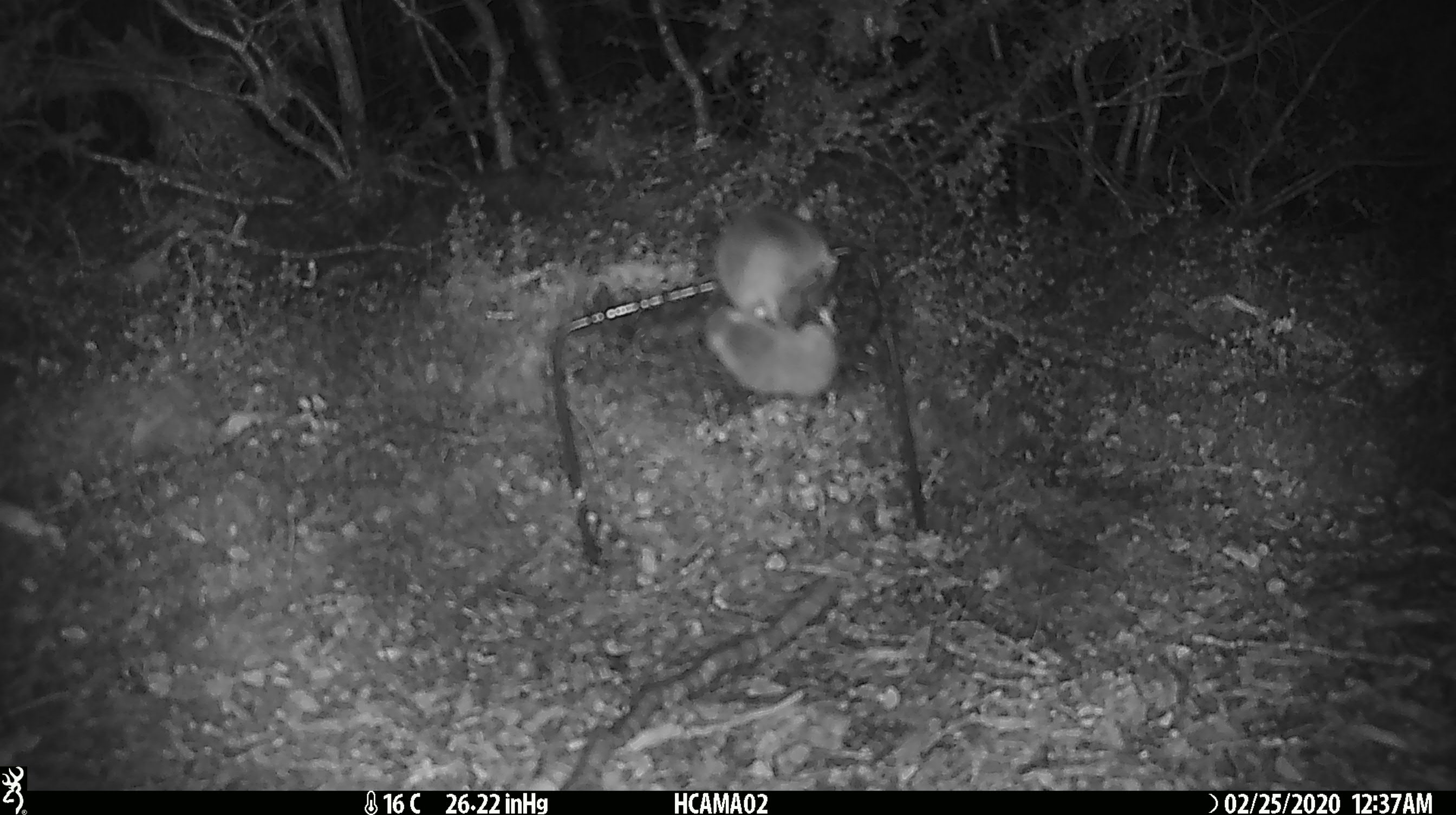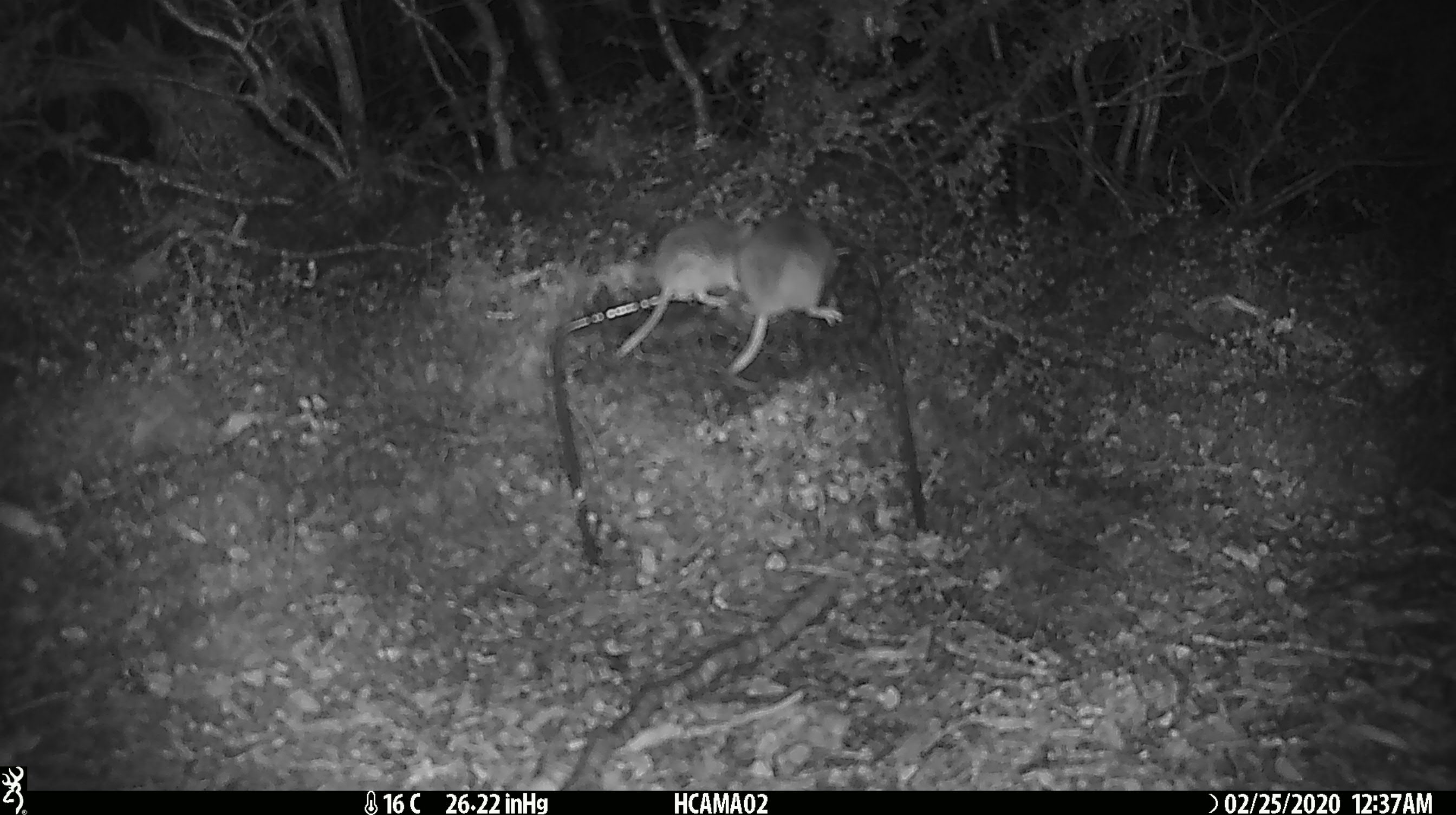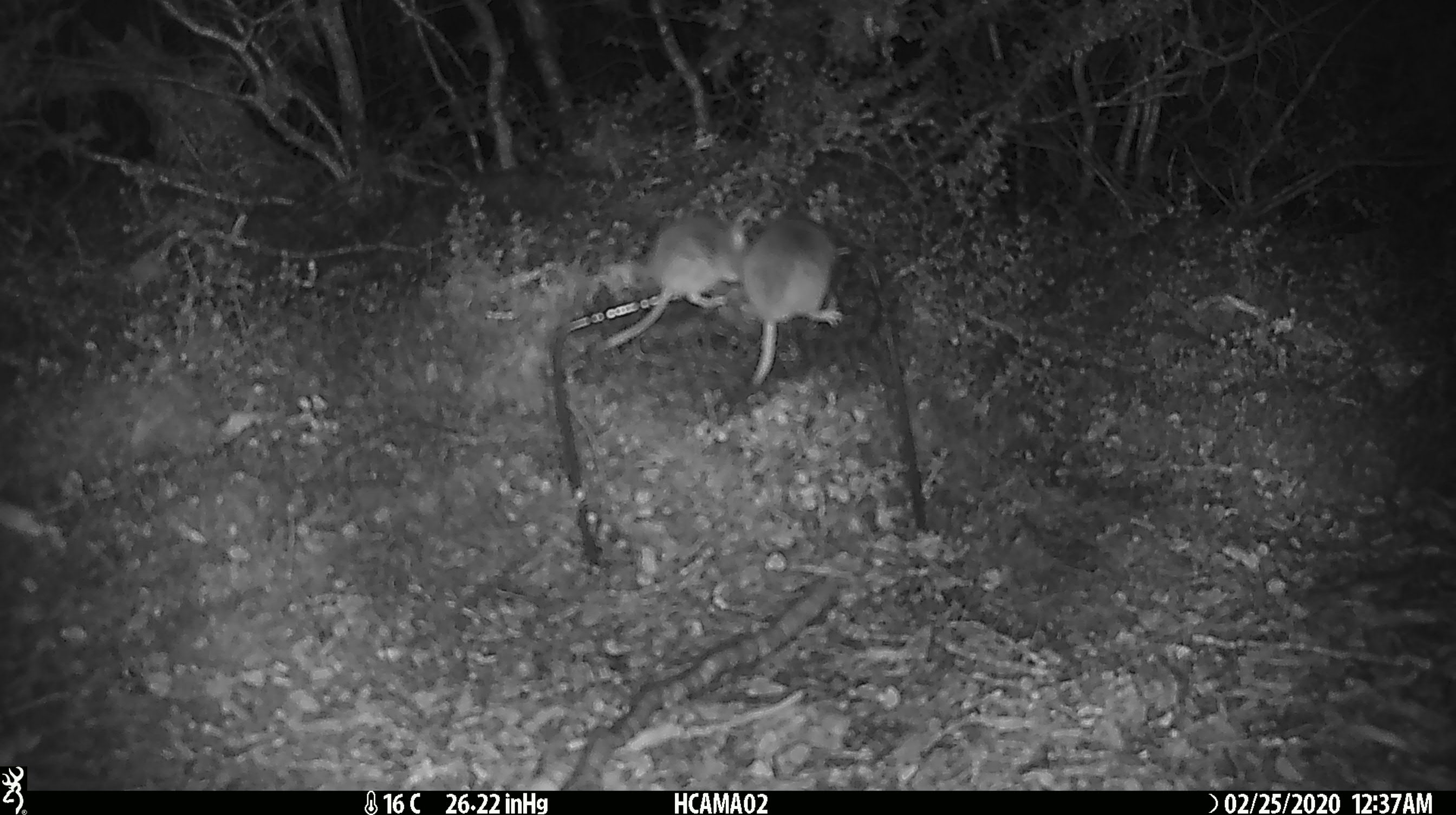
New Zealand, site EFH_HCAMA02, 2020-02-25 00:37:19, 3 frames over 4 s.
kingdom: Animalia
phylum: Chordata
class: Mammalia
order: Rodentia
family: Muridae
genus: Mus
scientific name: Mus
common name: mouse